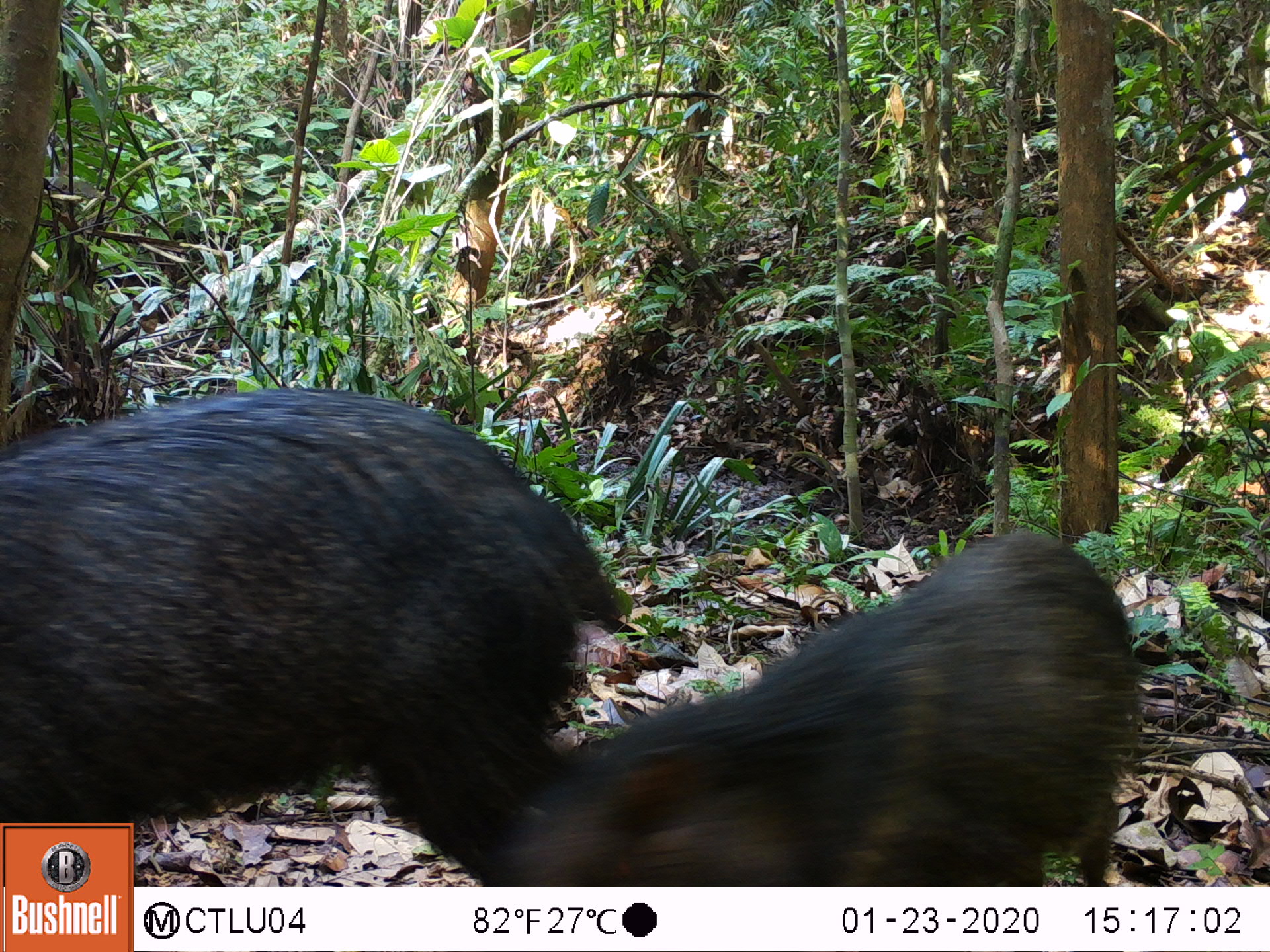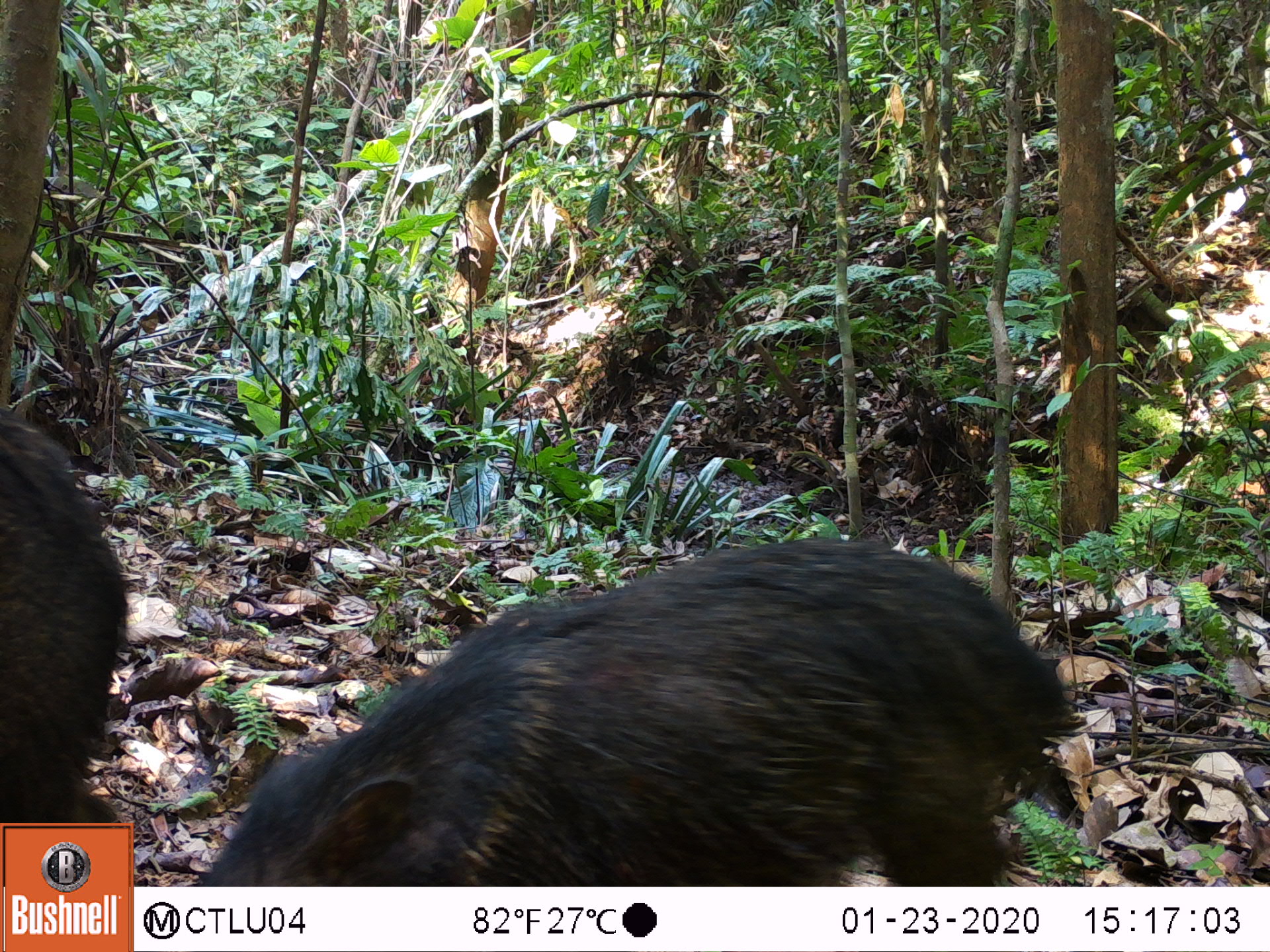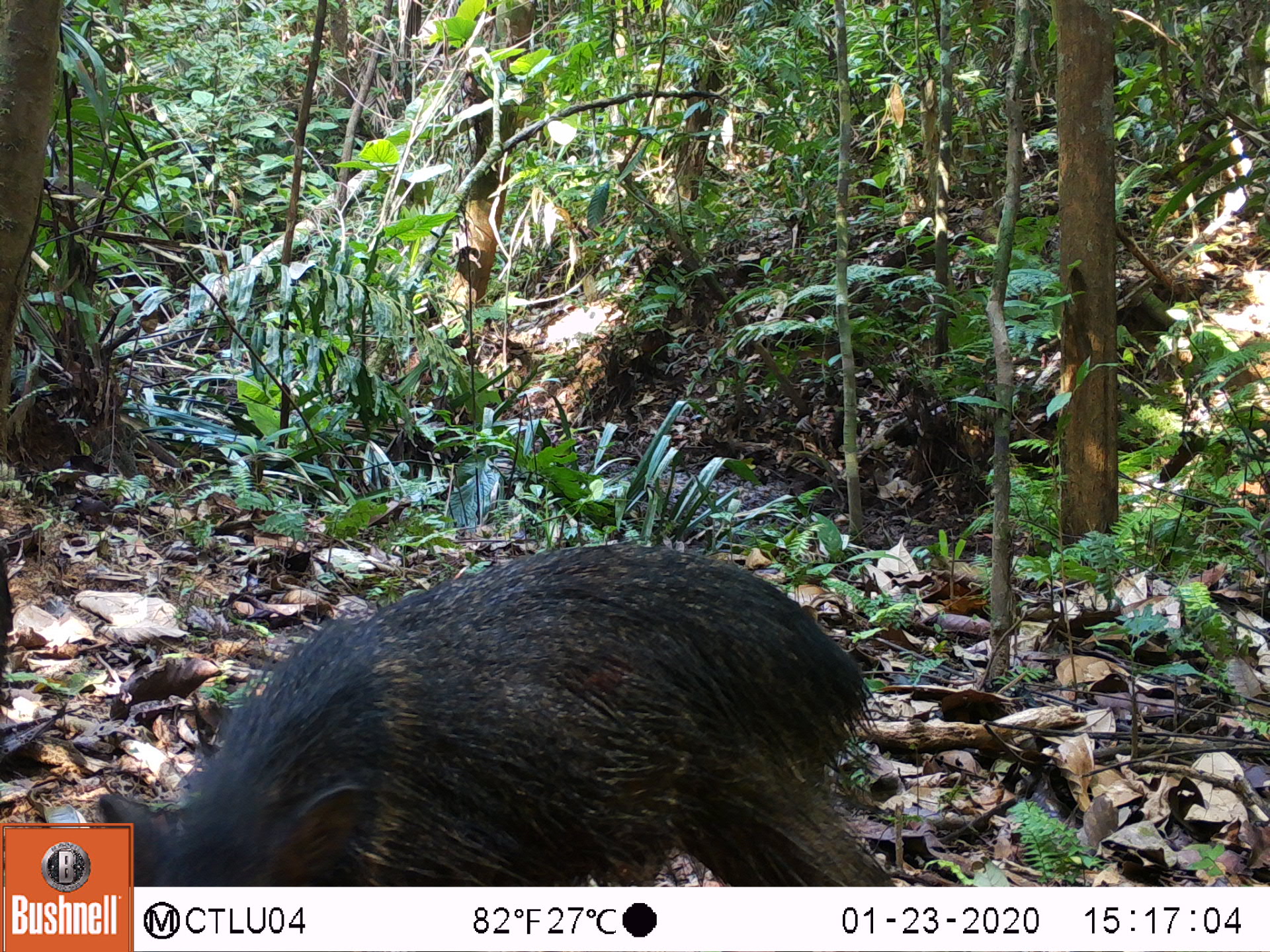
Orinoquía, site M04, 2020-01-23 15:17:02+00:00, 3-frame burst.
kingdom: Animalia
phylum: Chordata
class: Mammalia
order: Artiodactyla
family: Tayassuidae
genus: Pecari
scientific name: Pecari tajacu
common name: collared peccary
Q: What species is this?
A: Collared peccary (Pecari tajacu).